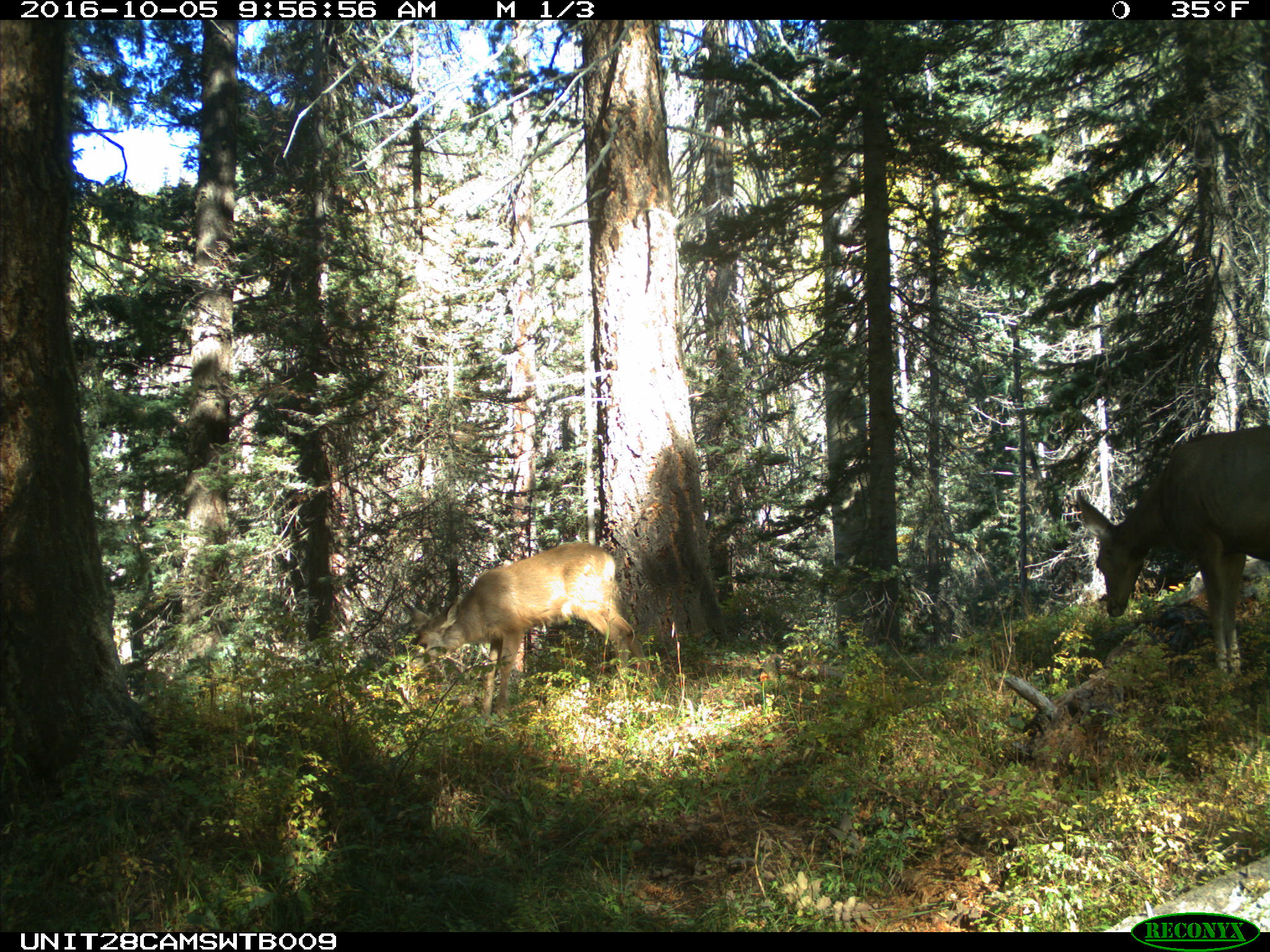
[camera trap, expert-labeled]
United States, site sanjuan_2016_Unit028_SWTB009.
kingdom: Animalia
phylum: Chordata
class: Mammalia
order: Artiodactyla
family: Cervidae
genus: Odocoileus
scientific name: Odocoileus hemionus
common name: mule deer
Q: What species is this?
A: Odocoileus hemionus (mule deer).